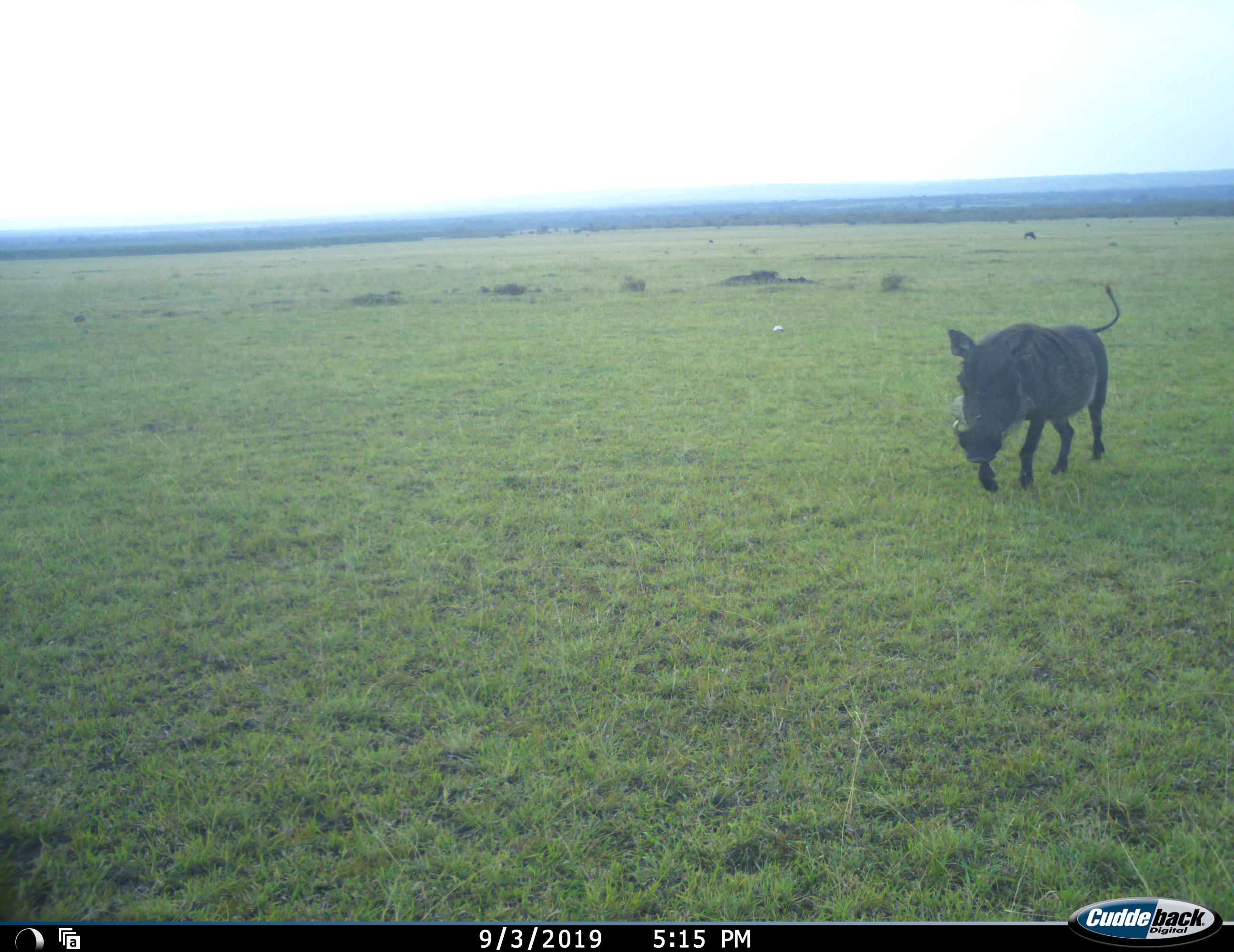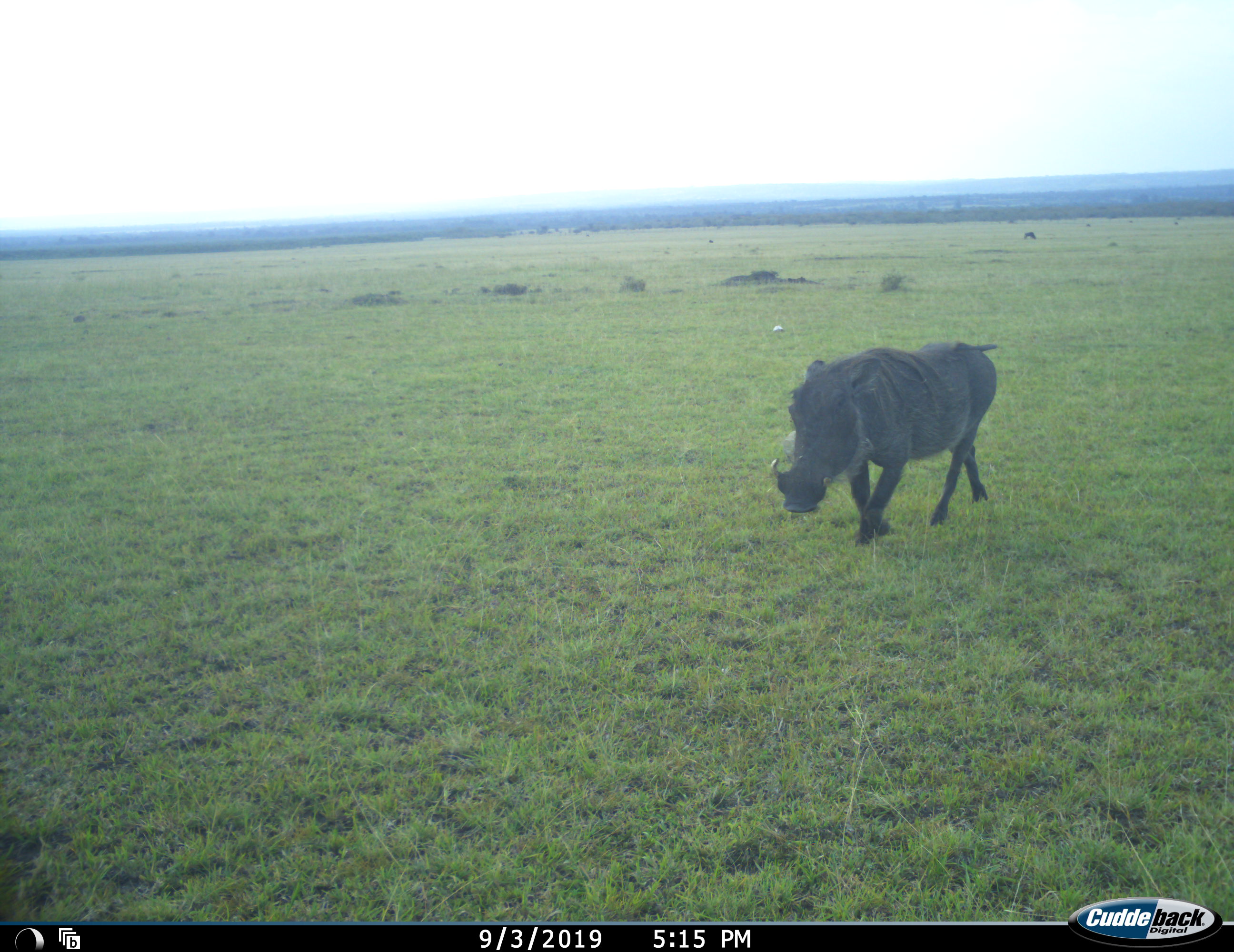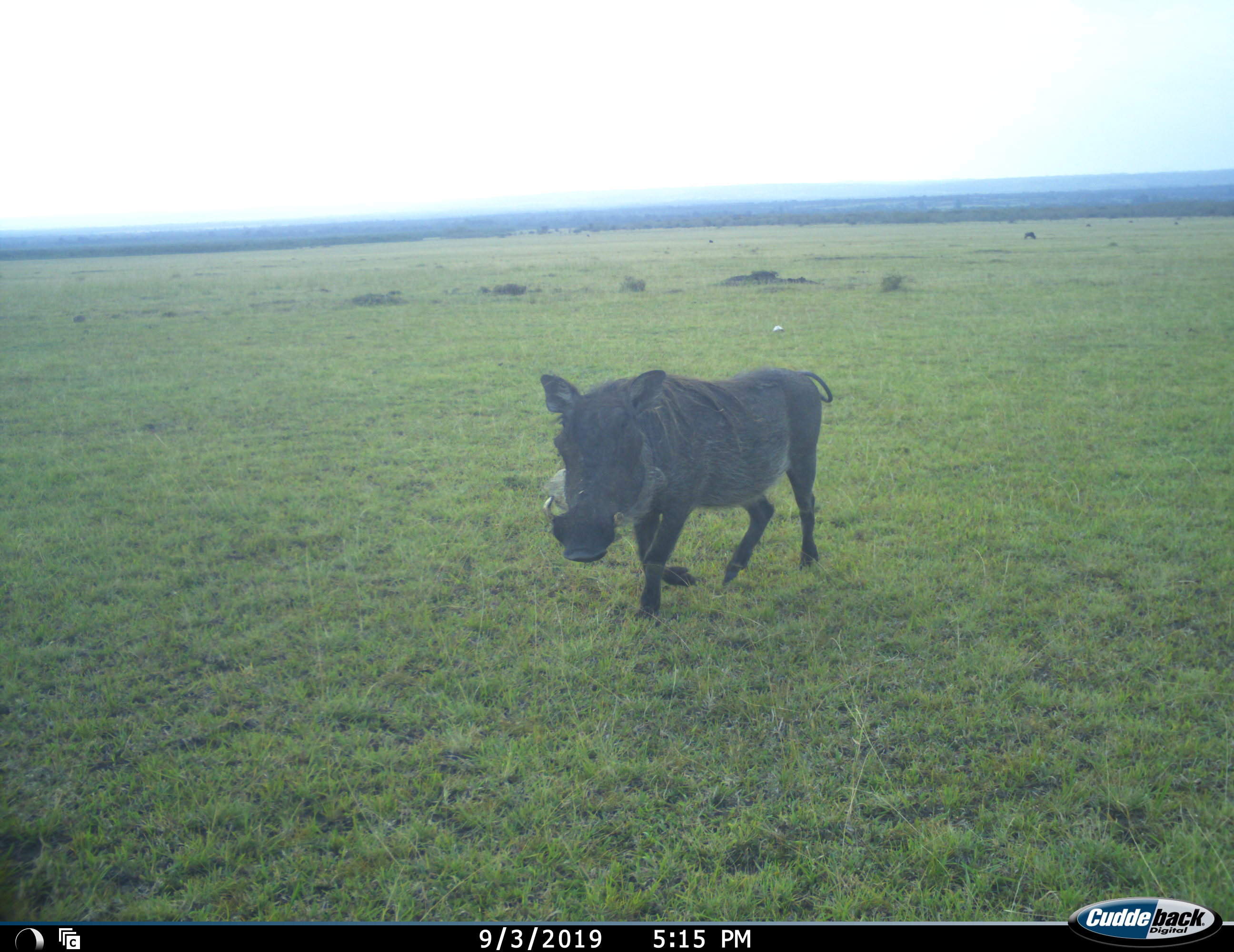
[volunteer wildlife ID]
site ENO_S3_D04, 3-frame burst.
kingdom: Animalia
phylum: Chordata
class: Mammalia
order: Artiodactyla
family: Suidae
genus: Phacochoerus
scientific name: Phacochoerus africanus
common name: warthog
Warthog (Phacochoerus africanus), count 1. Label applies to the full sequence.